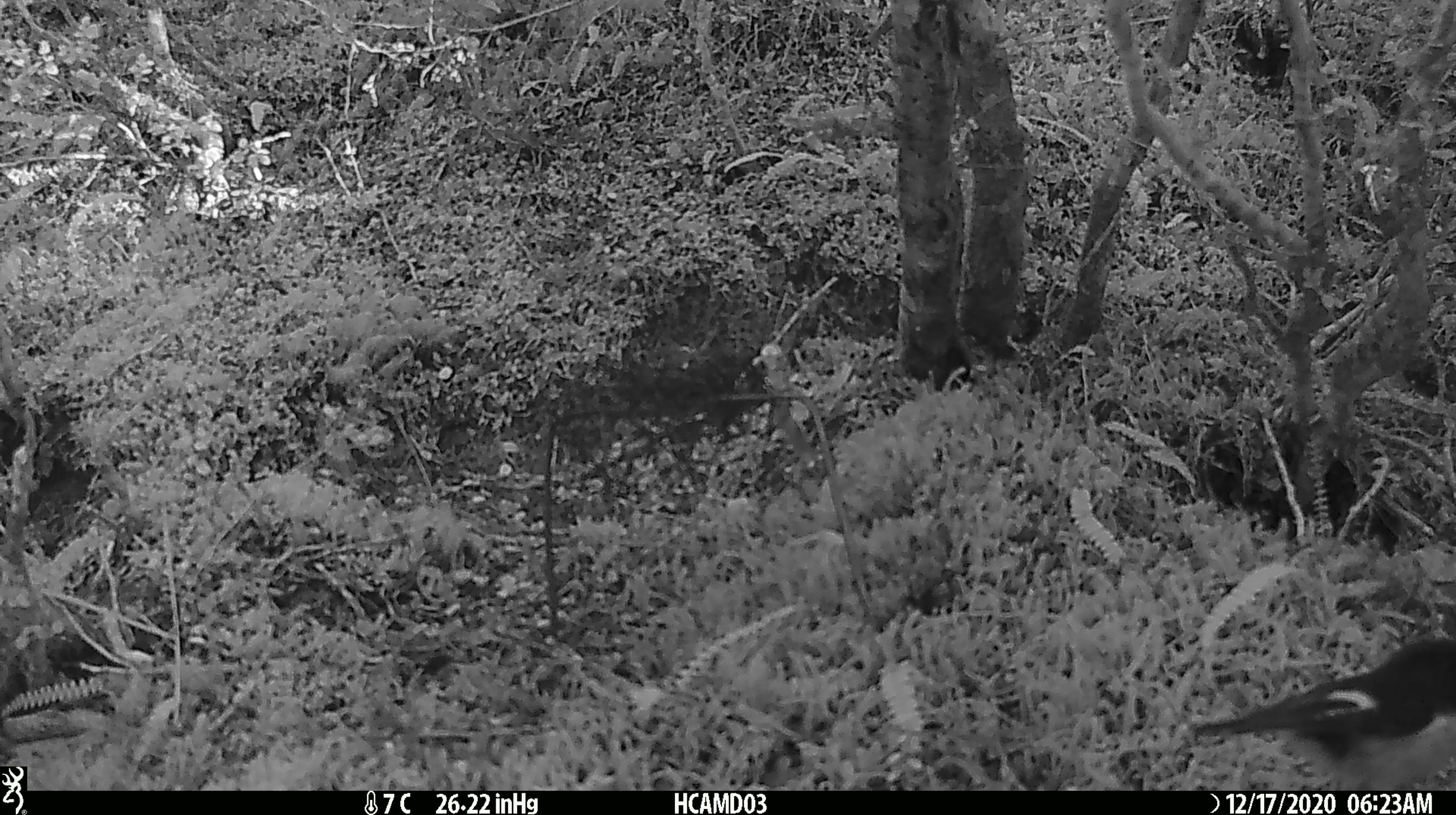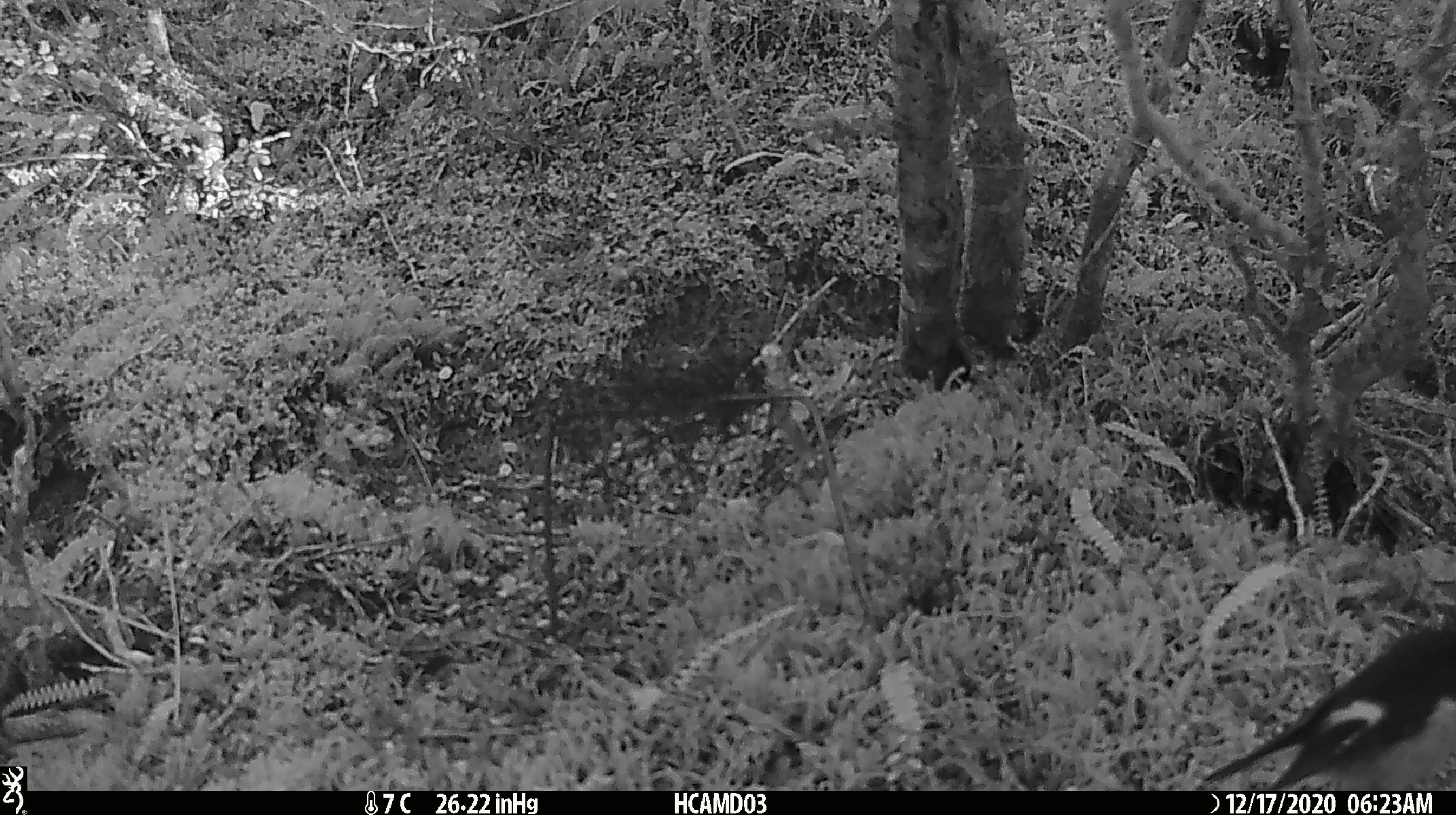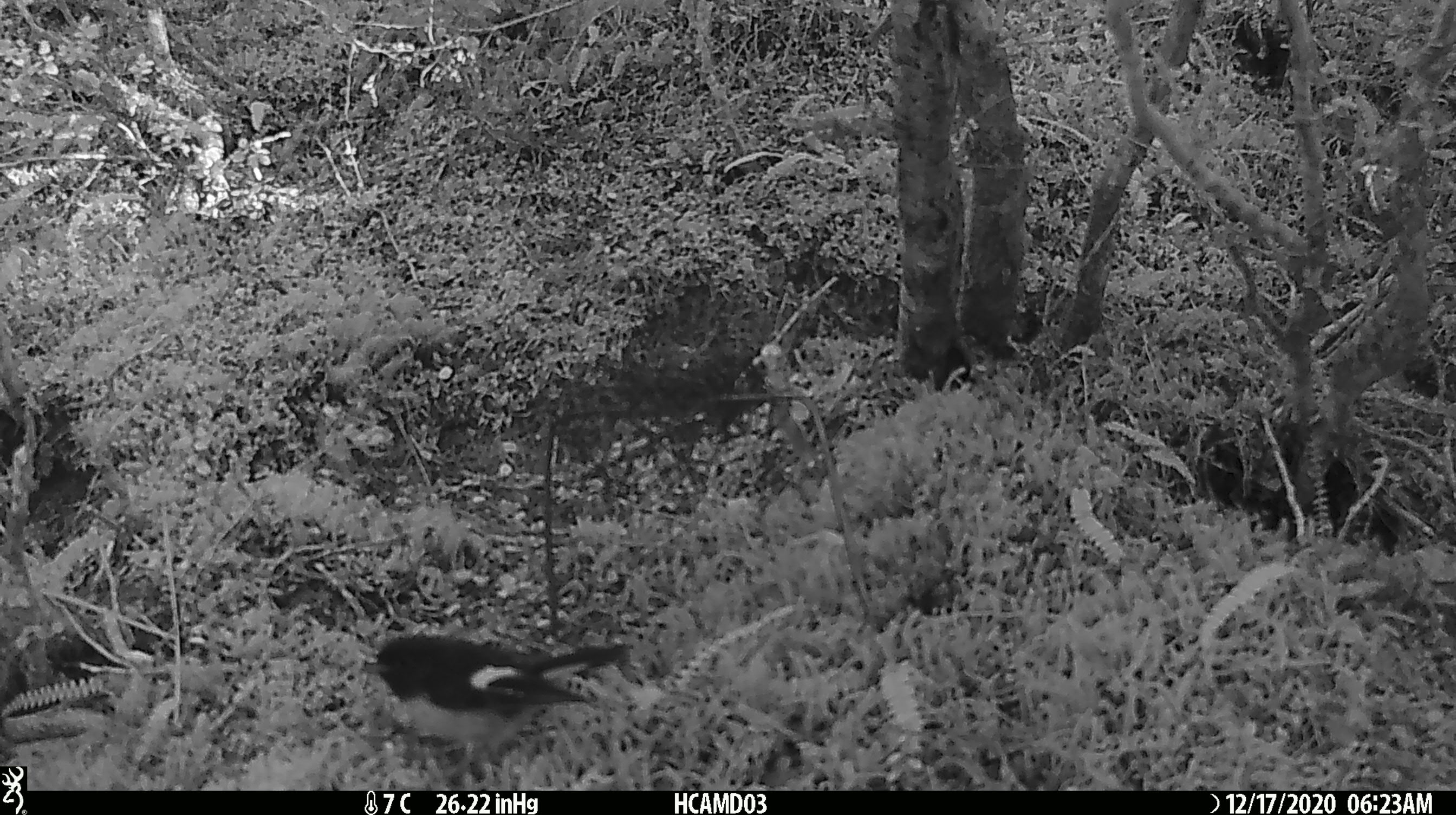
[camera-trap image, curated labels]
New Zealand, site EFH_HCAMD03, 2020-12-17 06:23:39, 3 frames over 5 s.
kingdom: Animalia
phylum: Chordata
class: Aves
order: Passeriformes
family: Petroicidae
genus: Petroica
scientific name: Petroica macrocephala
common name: tomtit